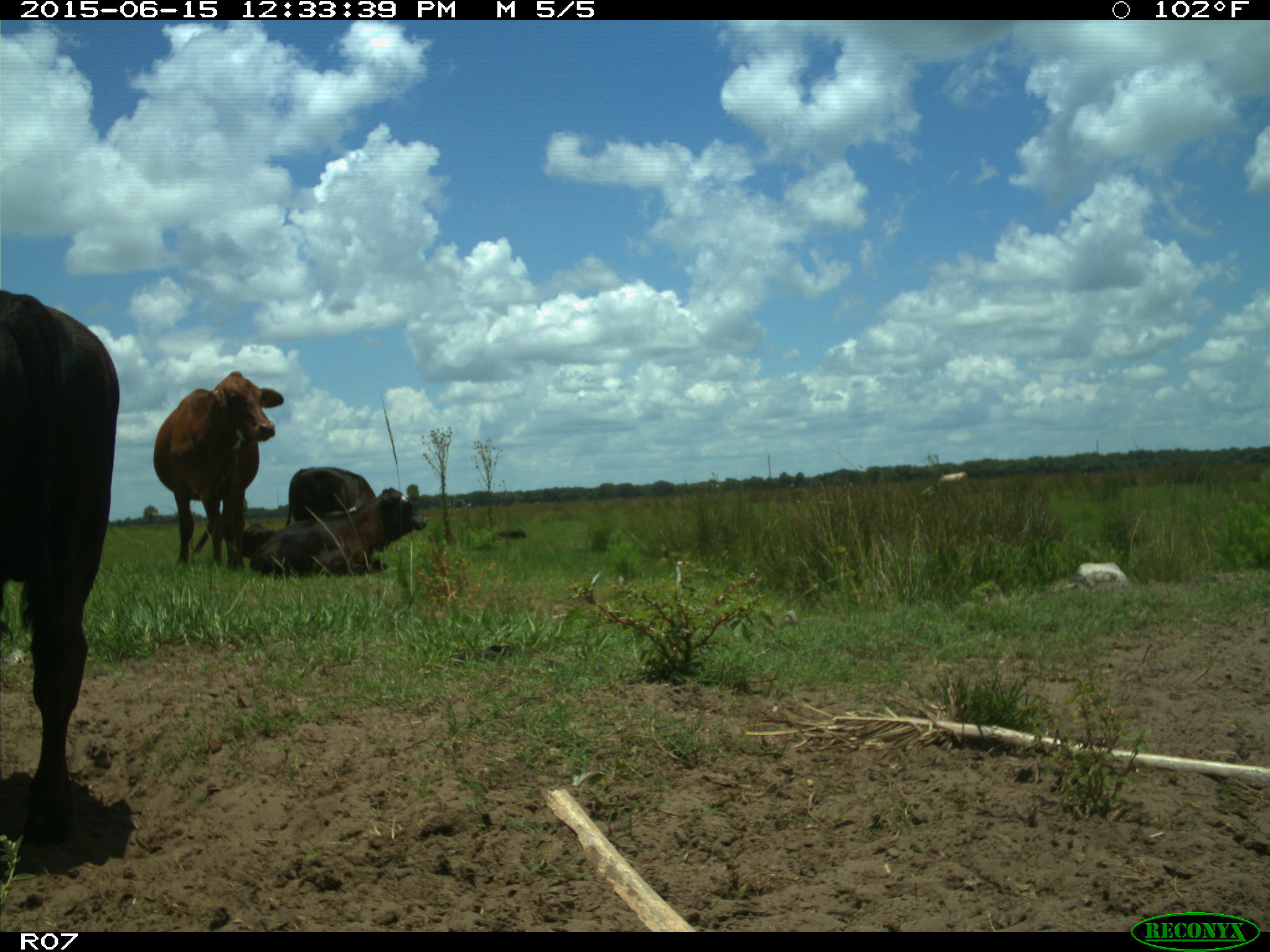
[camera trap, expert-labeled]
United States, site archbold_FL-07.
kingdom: Animalia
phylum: Chordata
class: Mammalia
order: Artiodactyla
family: Bovidae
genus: Bos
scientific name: Bos taurus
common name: domestic cow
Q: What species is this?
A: Bos taurus (domestic cow).